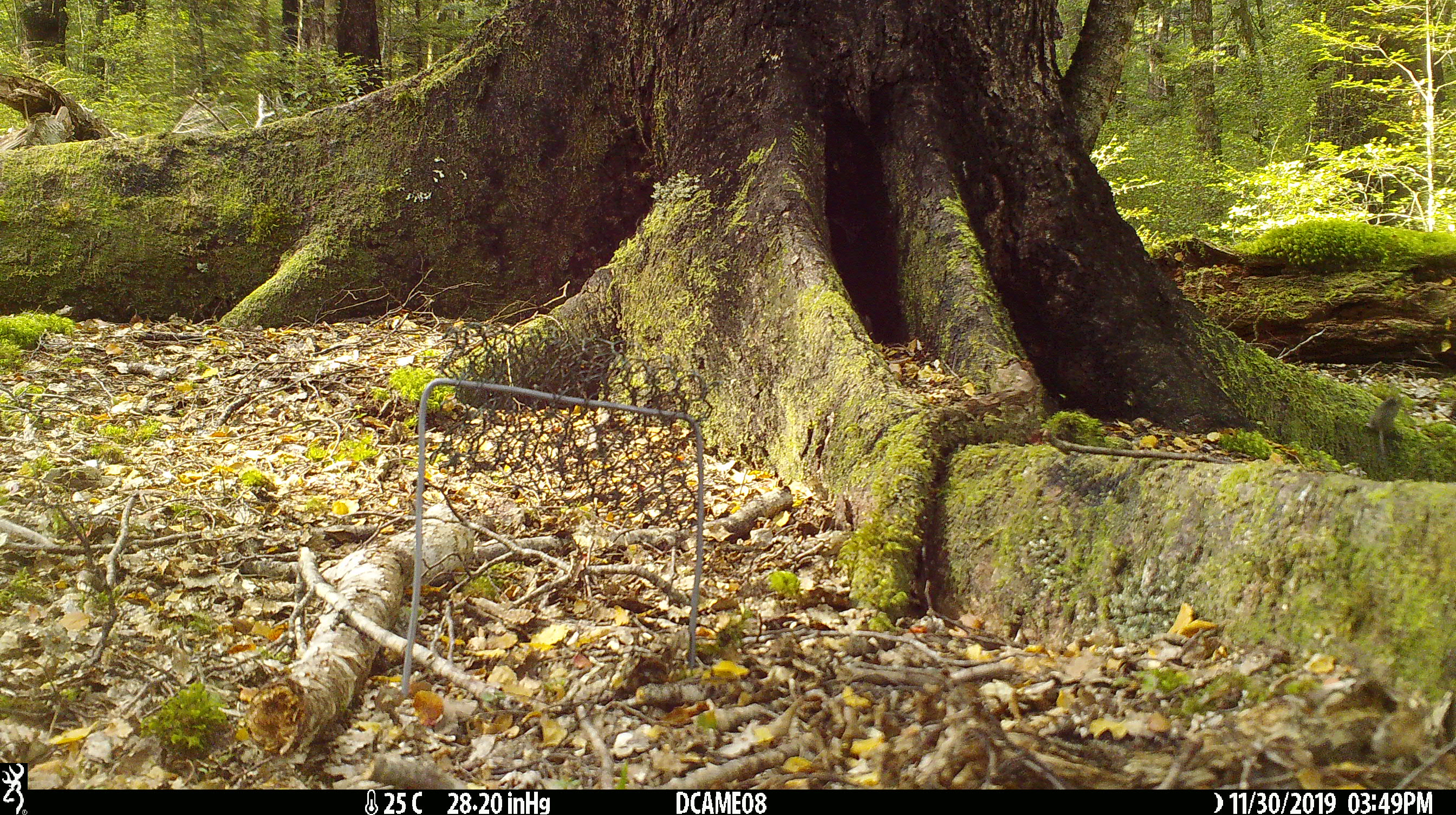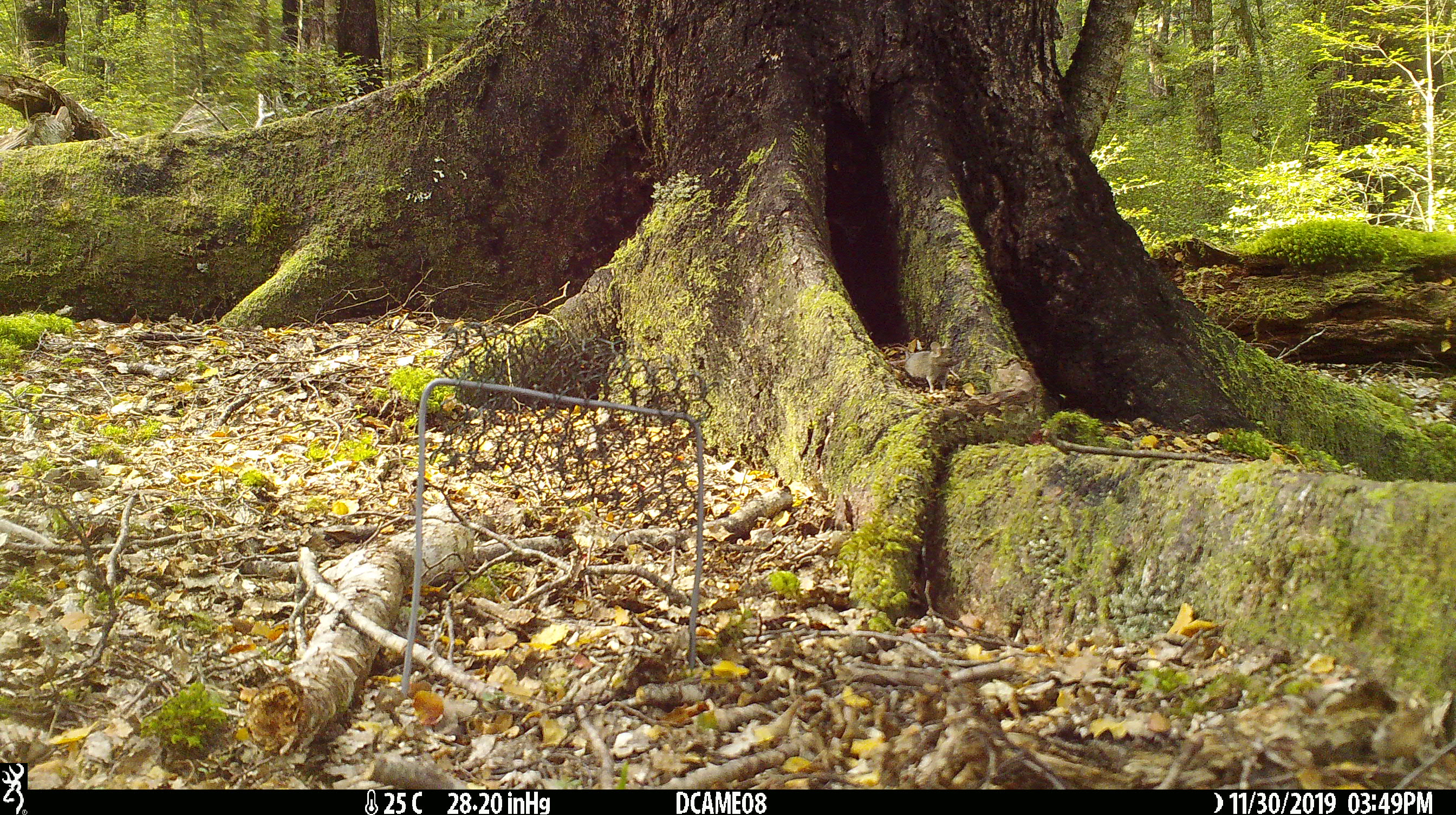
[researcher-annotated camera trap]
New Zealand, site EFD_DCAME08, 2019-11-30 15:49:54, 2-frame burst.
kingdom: Animalia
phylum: Chordata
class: Mammalia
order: Rodentia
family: Muridae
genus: Mus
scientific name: Mus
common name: mouse